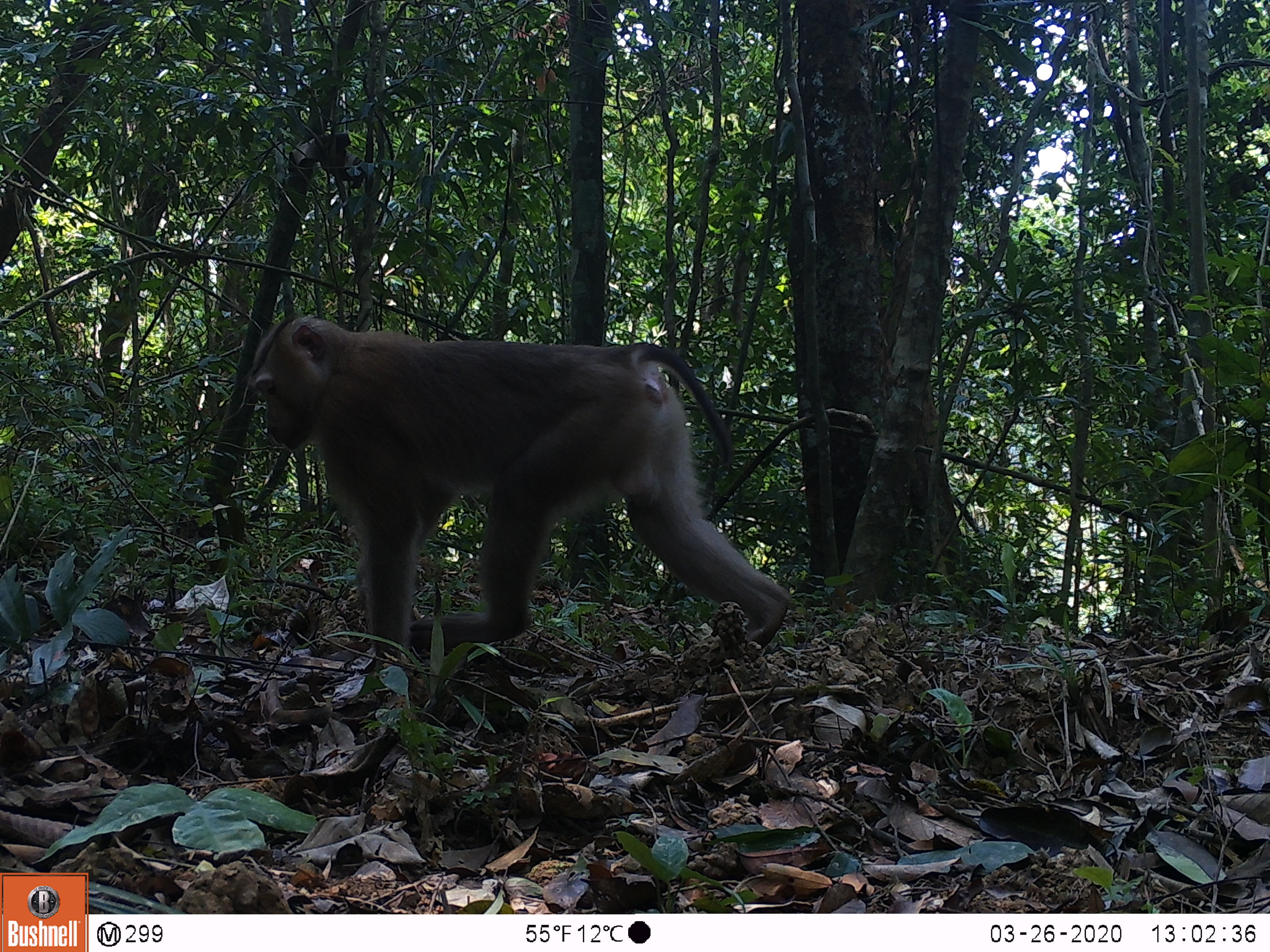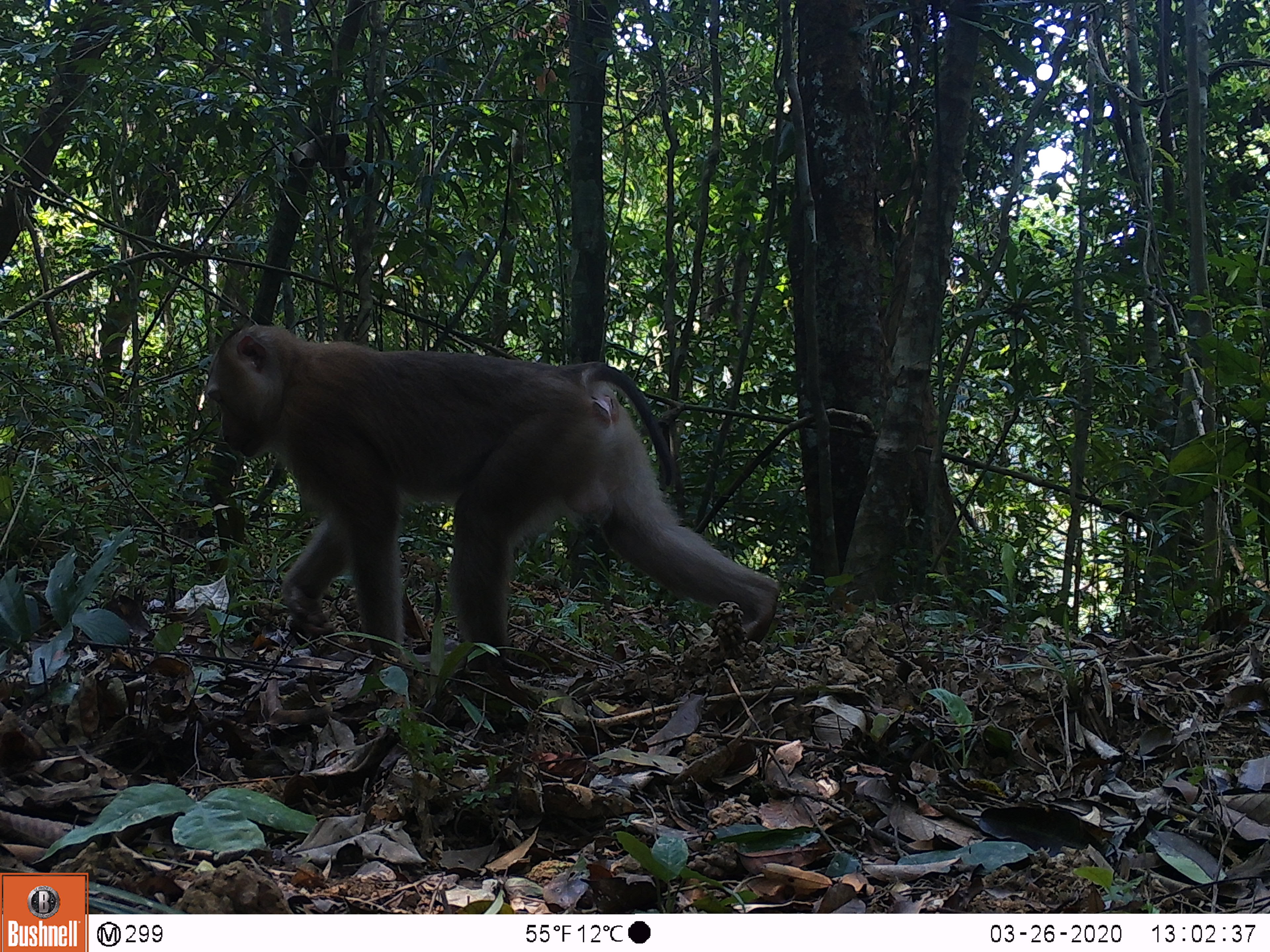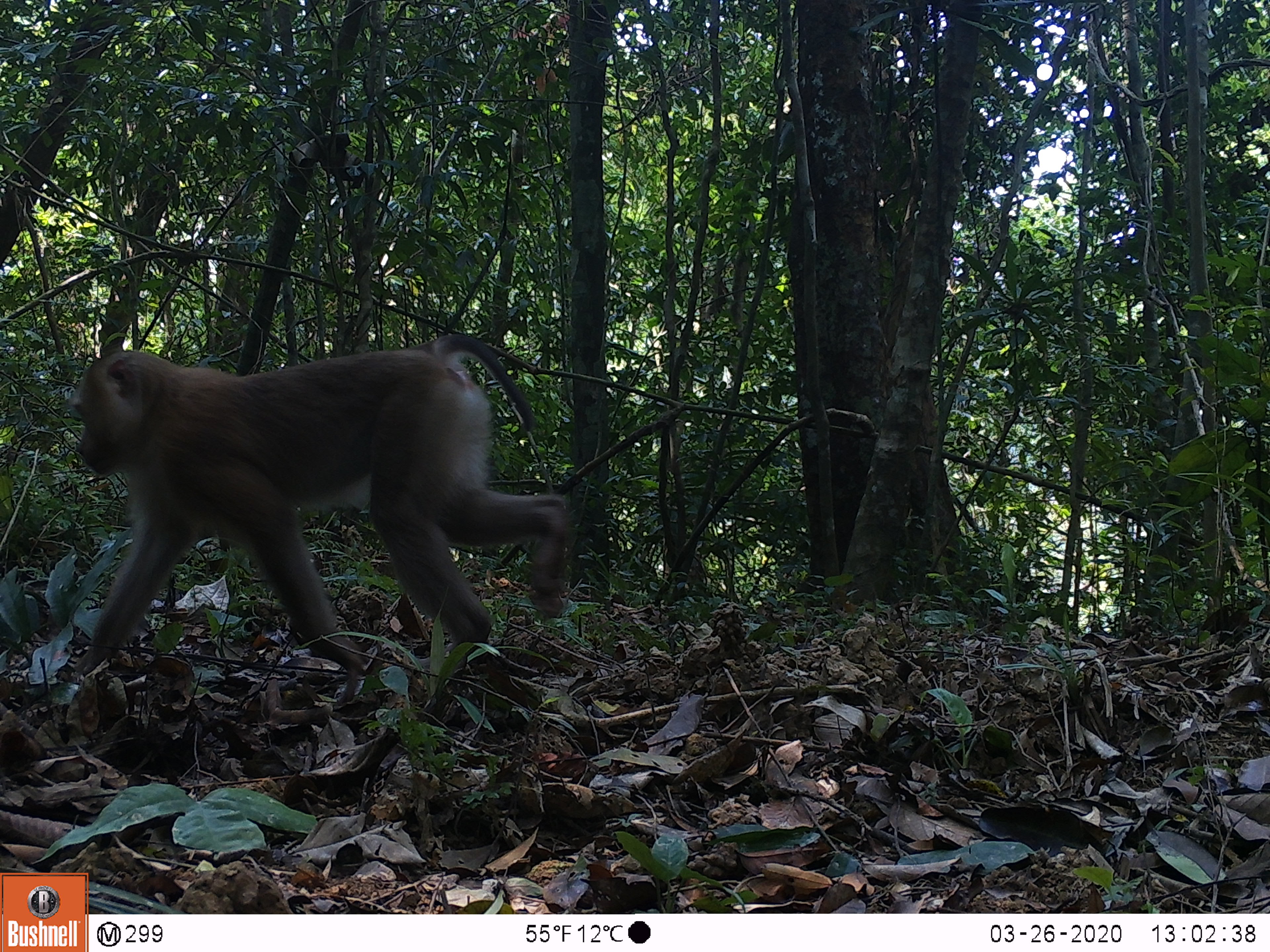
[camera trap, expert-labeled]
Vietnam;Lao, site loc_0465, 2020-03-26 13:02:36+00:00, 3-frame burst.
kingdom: Animalia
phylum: Chordata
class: Mammalia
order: Primates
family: Cercopithecidae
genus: Macaca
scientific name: Macaca nemestrina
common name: pig-tailed macaque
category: pig tailed macaque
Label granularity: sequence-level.